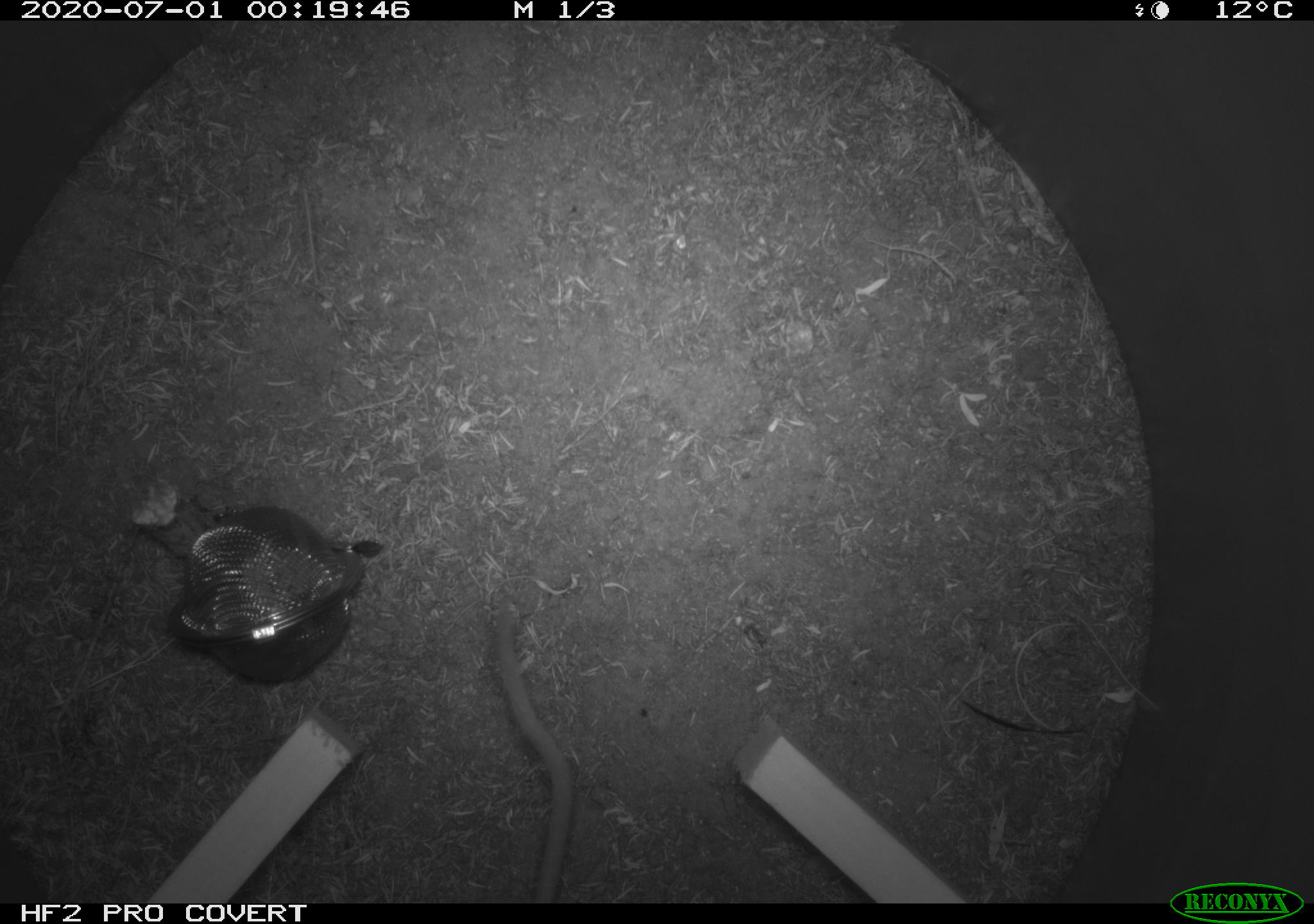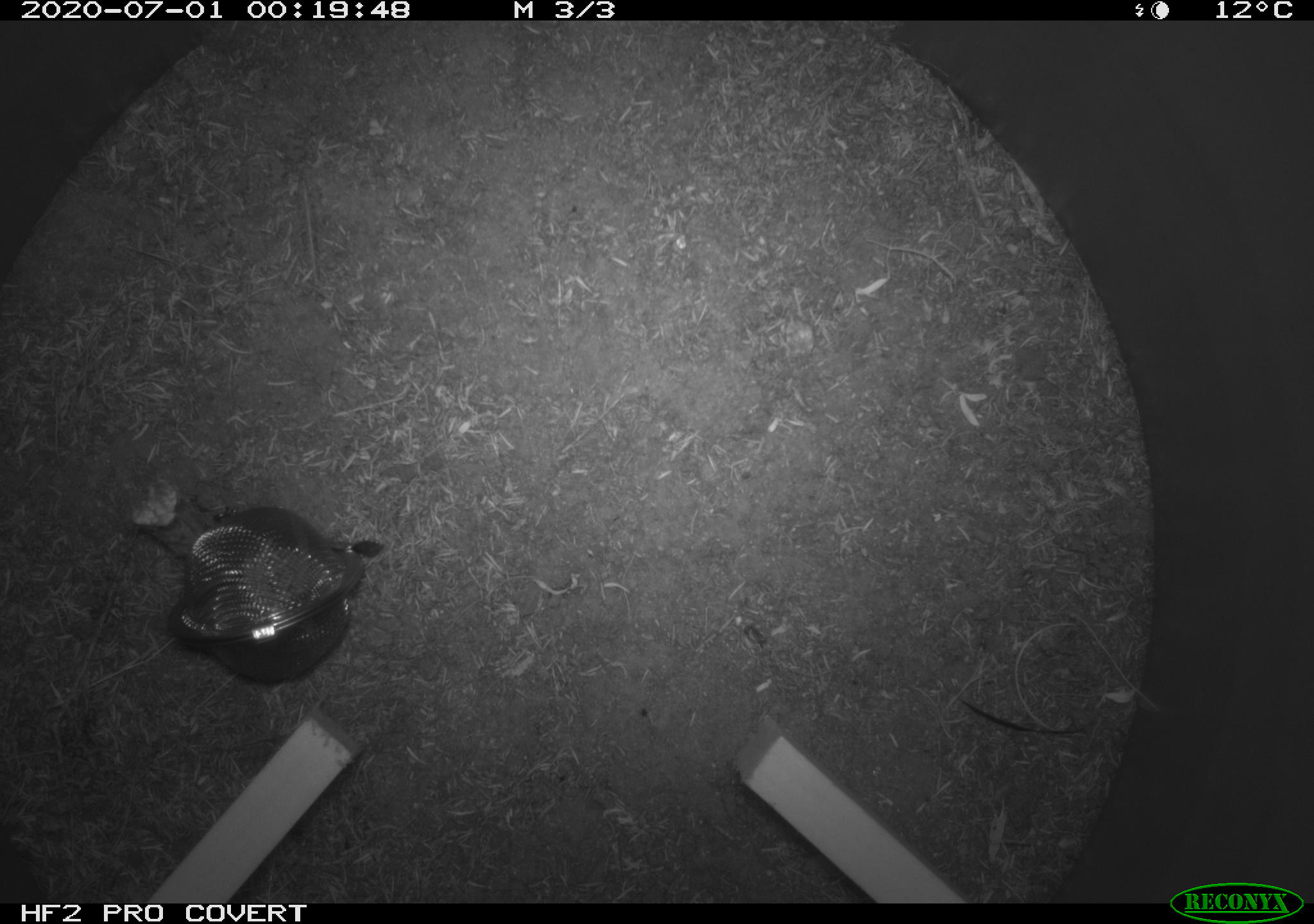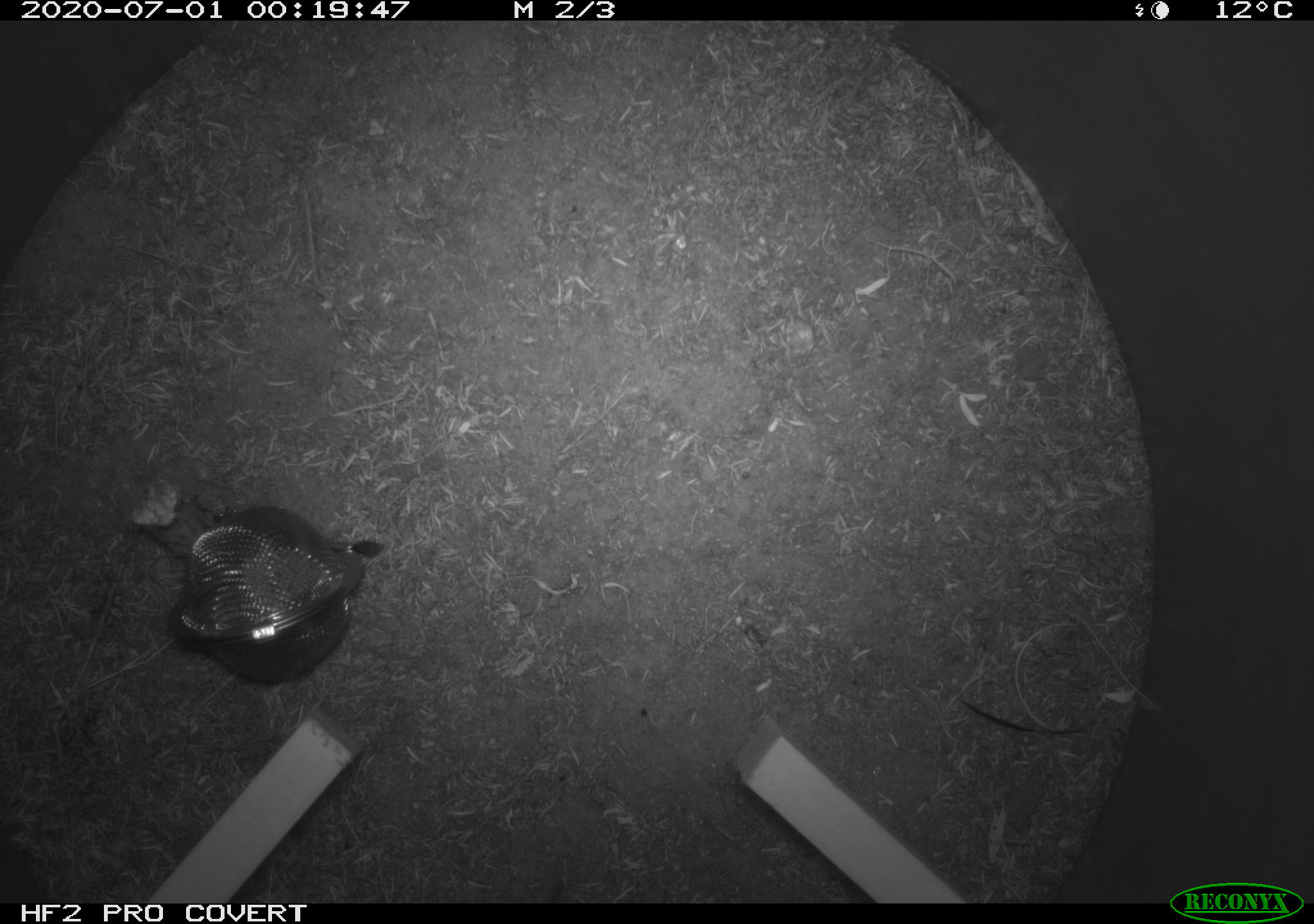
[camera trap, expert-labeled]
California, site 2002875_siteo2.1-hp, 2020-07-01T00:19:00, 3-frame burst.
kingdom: Animalia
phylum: Chordata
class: Mammalia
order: Rodentia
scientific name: Rodentia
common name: rodent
Rodent (Rodentia).